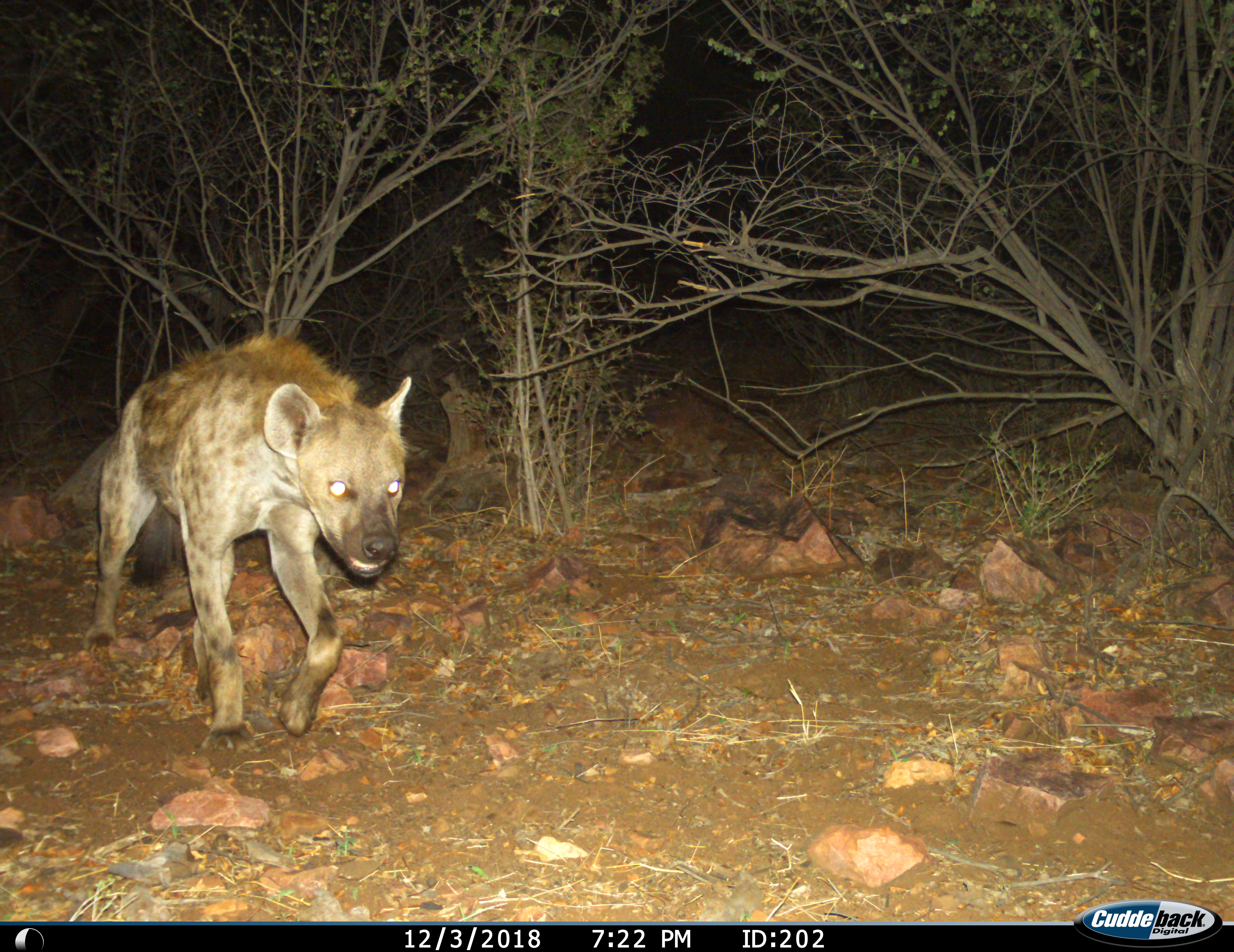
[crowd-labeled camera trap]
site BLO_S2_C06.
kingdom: Animalia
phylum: Chordata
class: Mammalia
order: Carnivora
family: Hyaenidae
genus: Crocuta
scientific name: Crocuta crocuta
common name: spotted hyena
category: hyenaspotted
Hyenaspotted (spotted hyena) (Crocuta crocuta), count 1. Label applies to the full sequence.